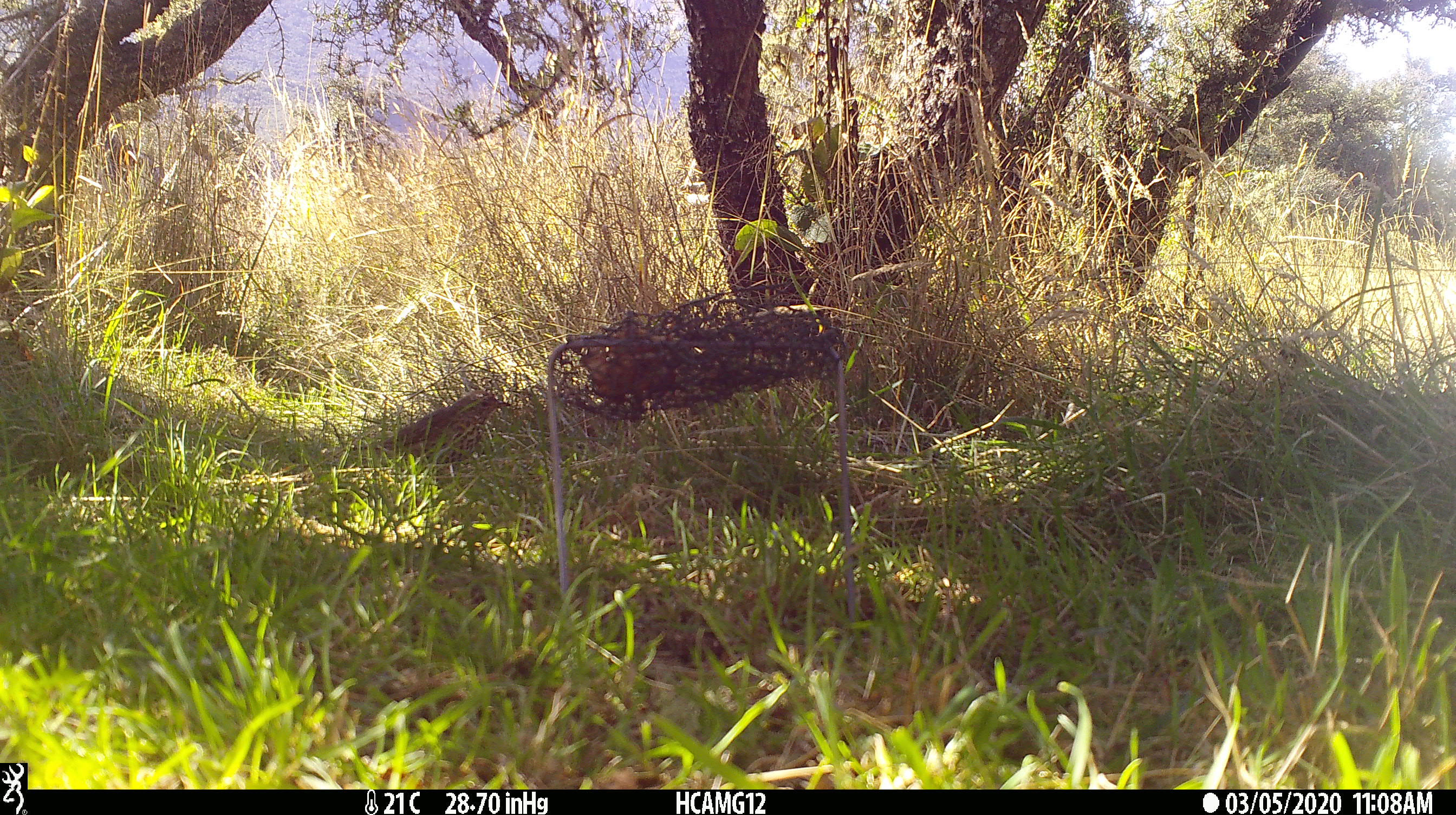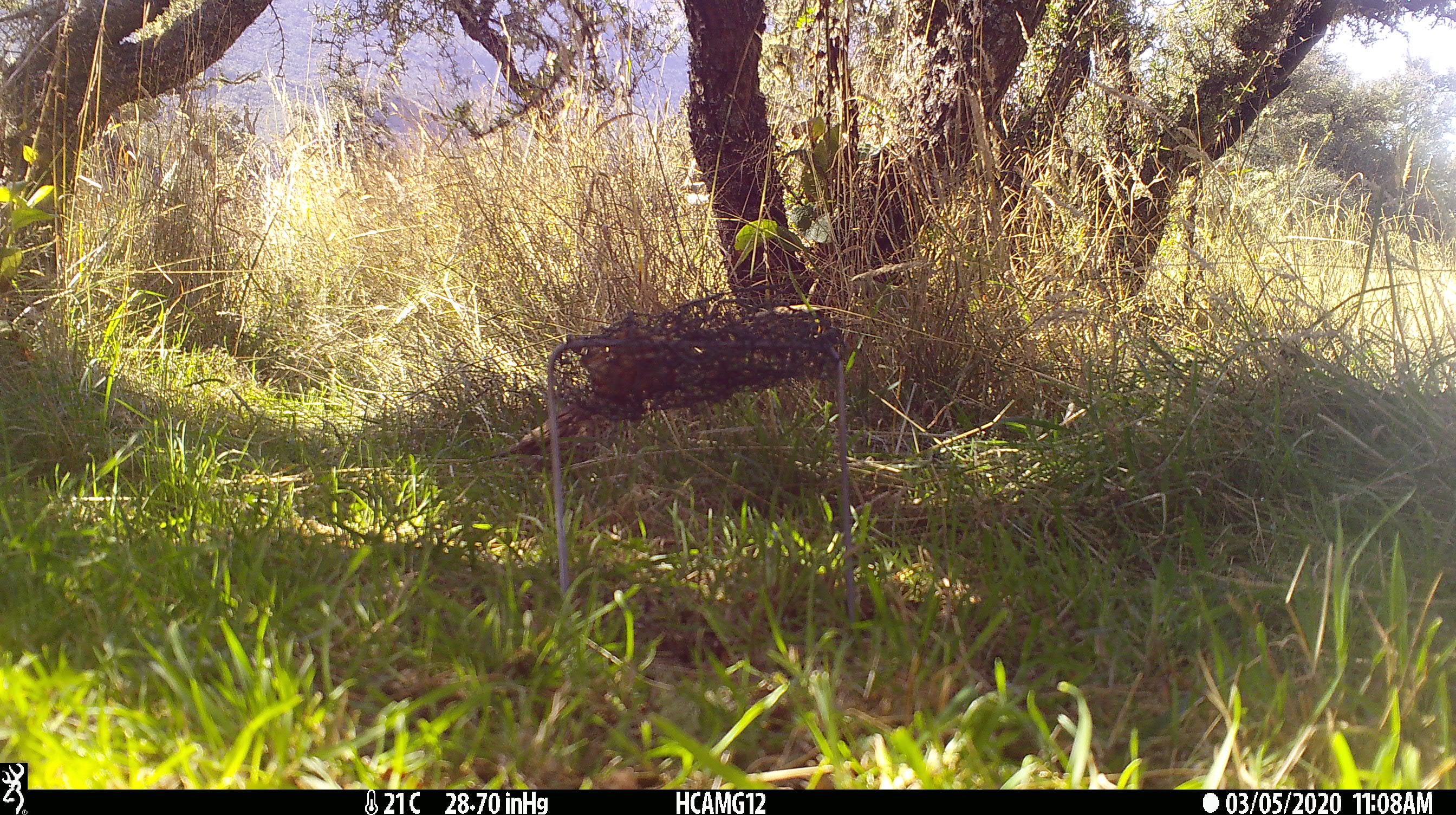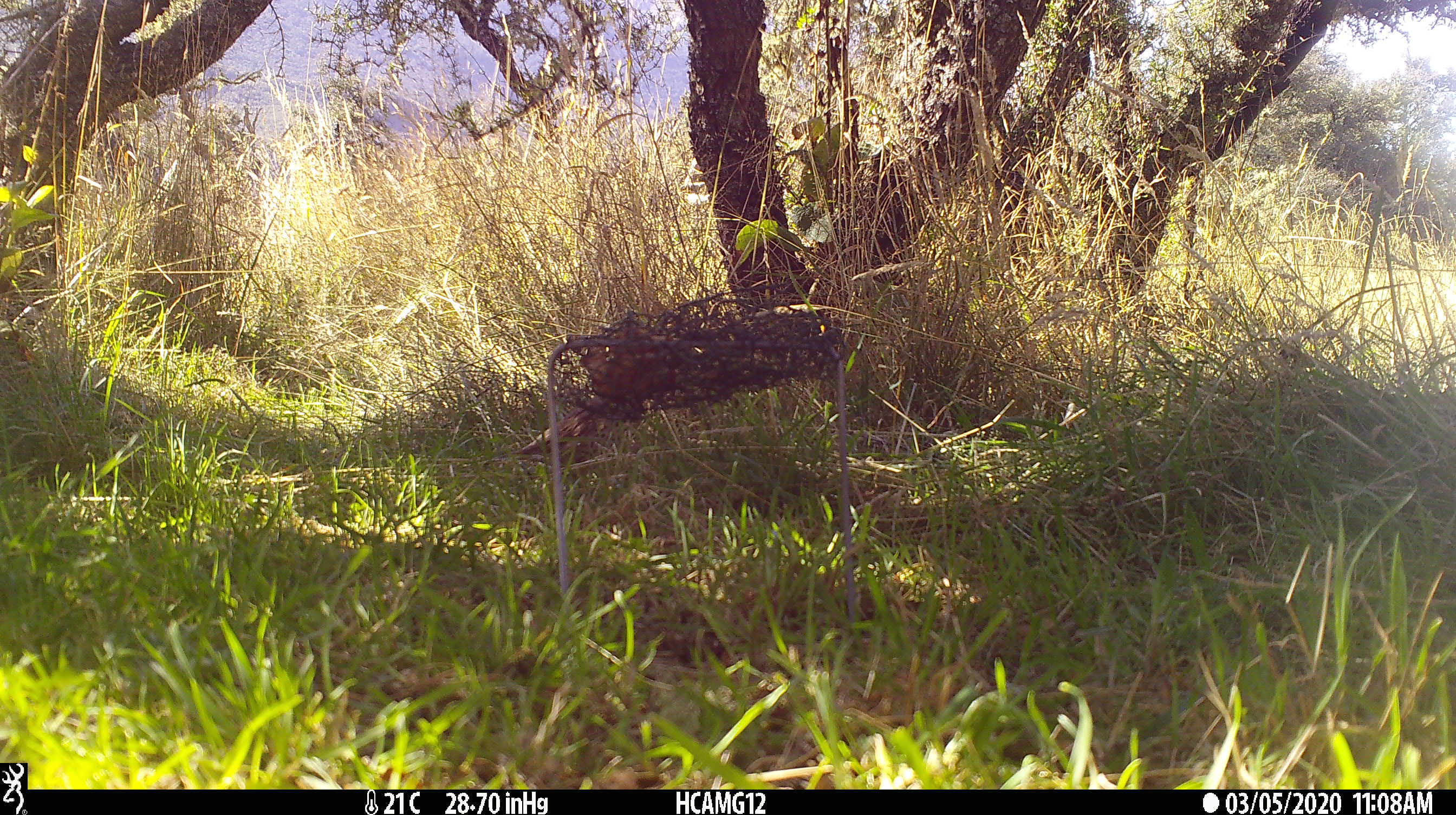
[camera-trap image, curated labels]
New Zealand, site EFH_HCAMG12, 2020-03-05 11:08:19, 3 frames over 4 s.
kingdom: Animalia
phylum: Chordata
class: Aves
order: Passeriformes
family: Turdidae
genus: Turdus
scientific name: Turdus philomelos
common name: song thrush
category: thrush